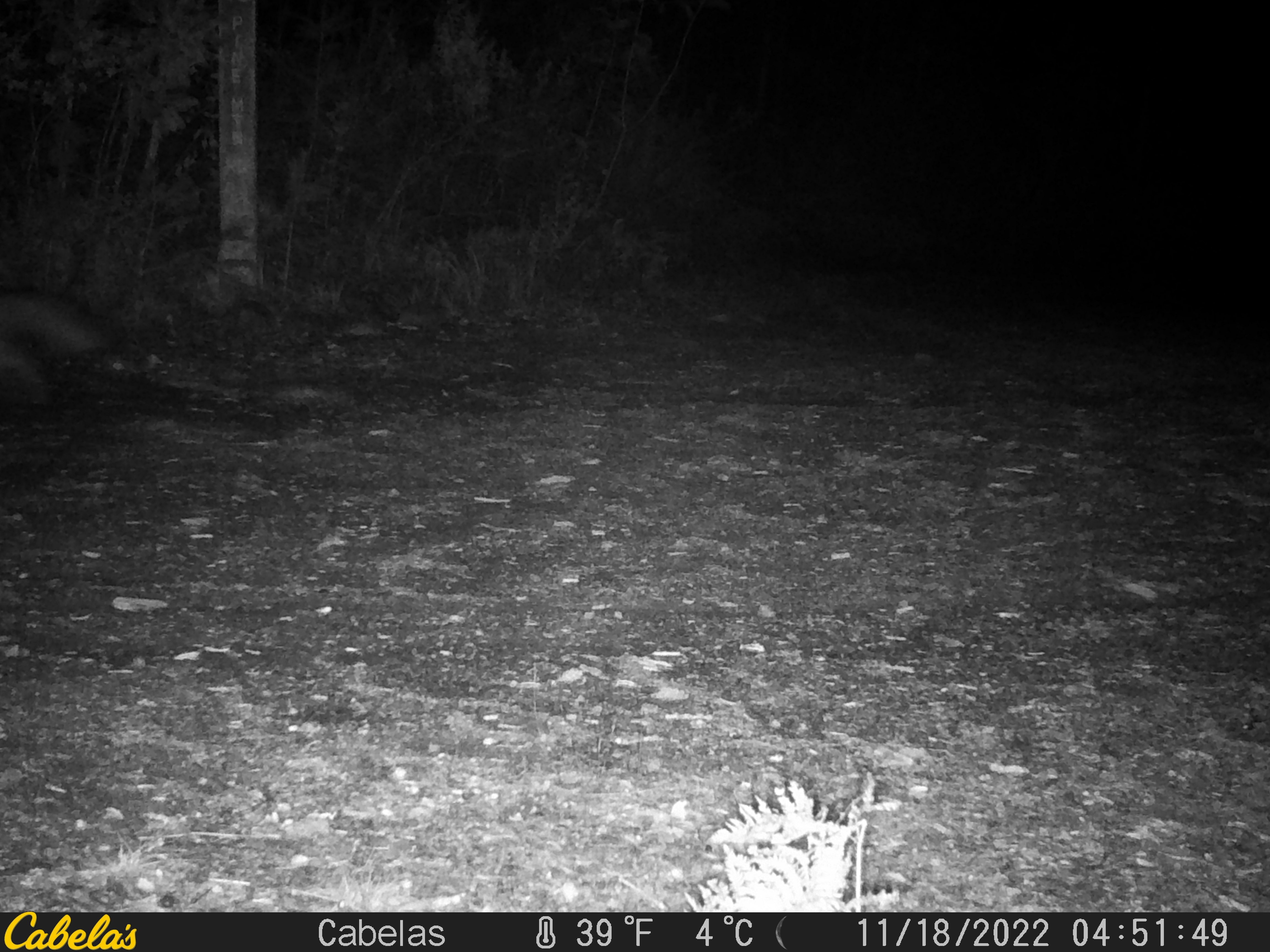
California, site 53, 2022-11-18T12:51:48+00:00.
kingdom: Animalia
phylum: Chordata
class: Mammalia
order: Carnivora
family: Canidae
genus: Urocyon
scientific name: Urocyon cinereoargenteus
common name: gray fox